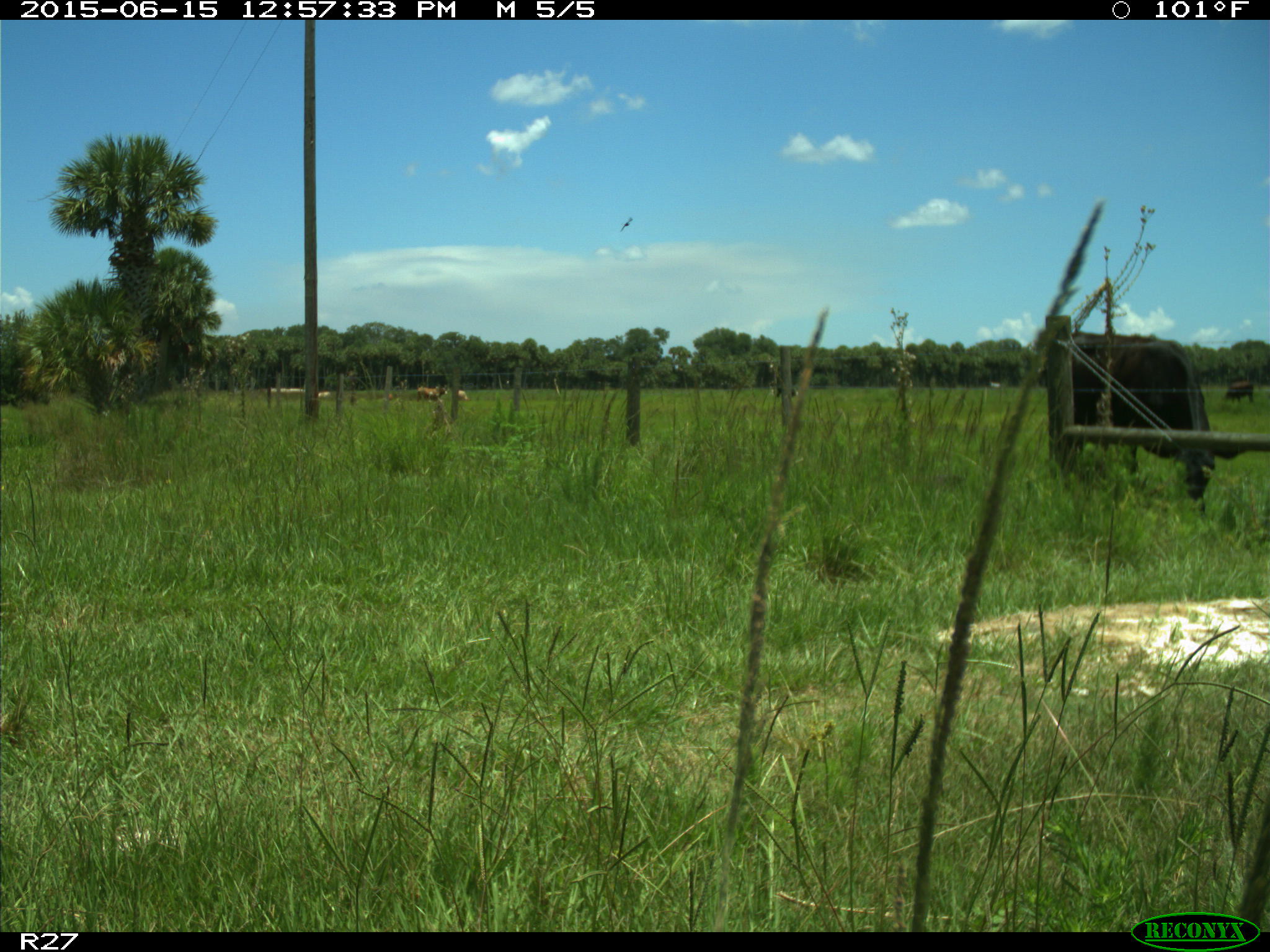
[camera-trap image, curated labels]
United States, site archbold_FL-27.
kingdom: Animalia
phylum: Chordata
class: Mammalia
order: Artiodactyla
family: Bovidae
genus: Bos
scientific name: Bos taurus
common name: domestic cow